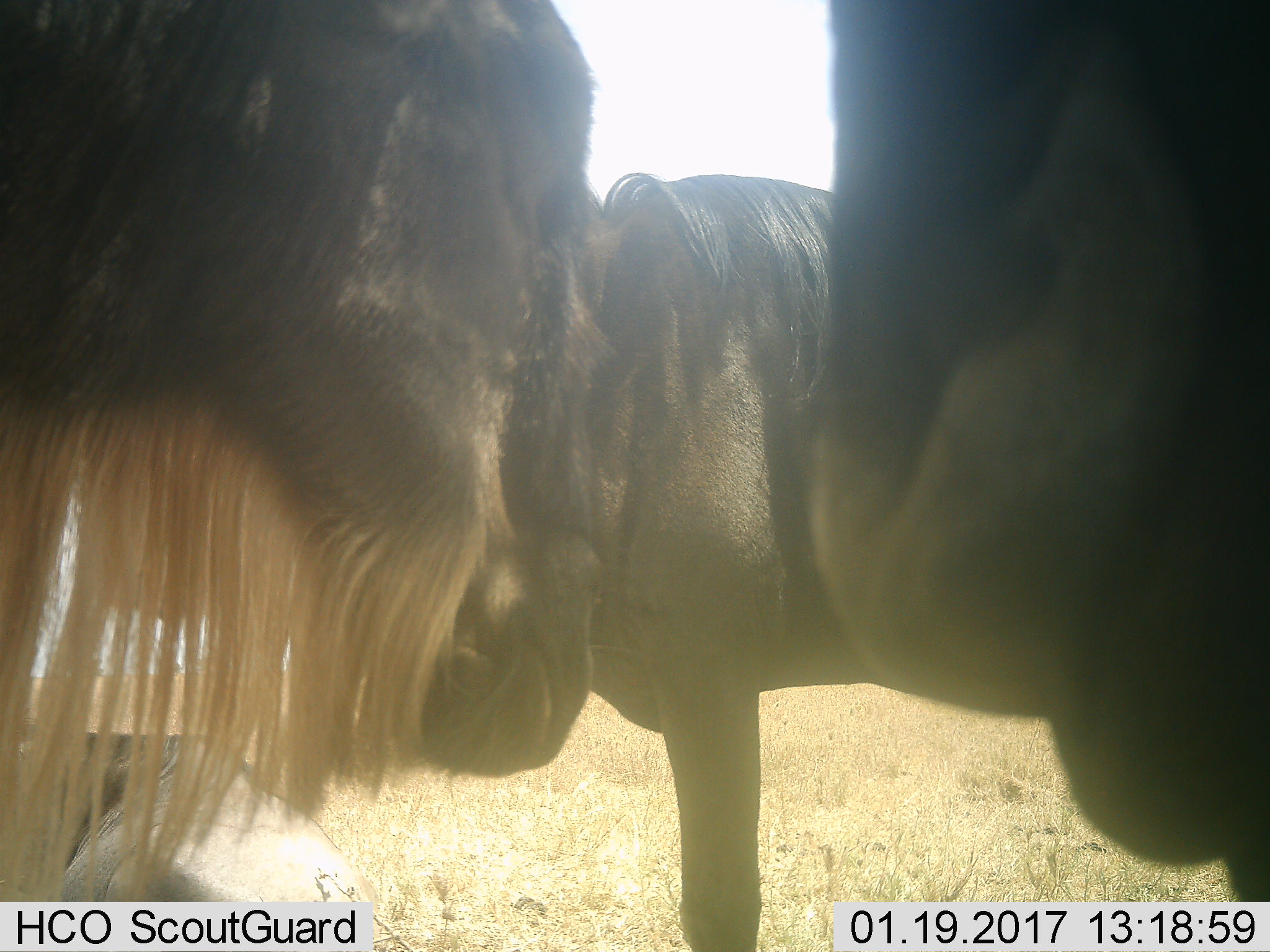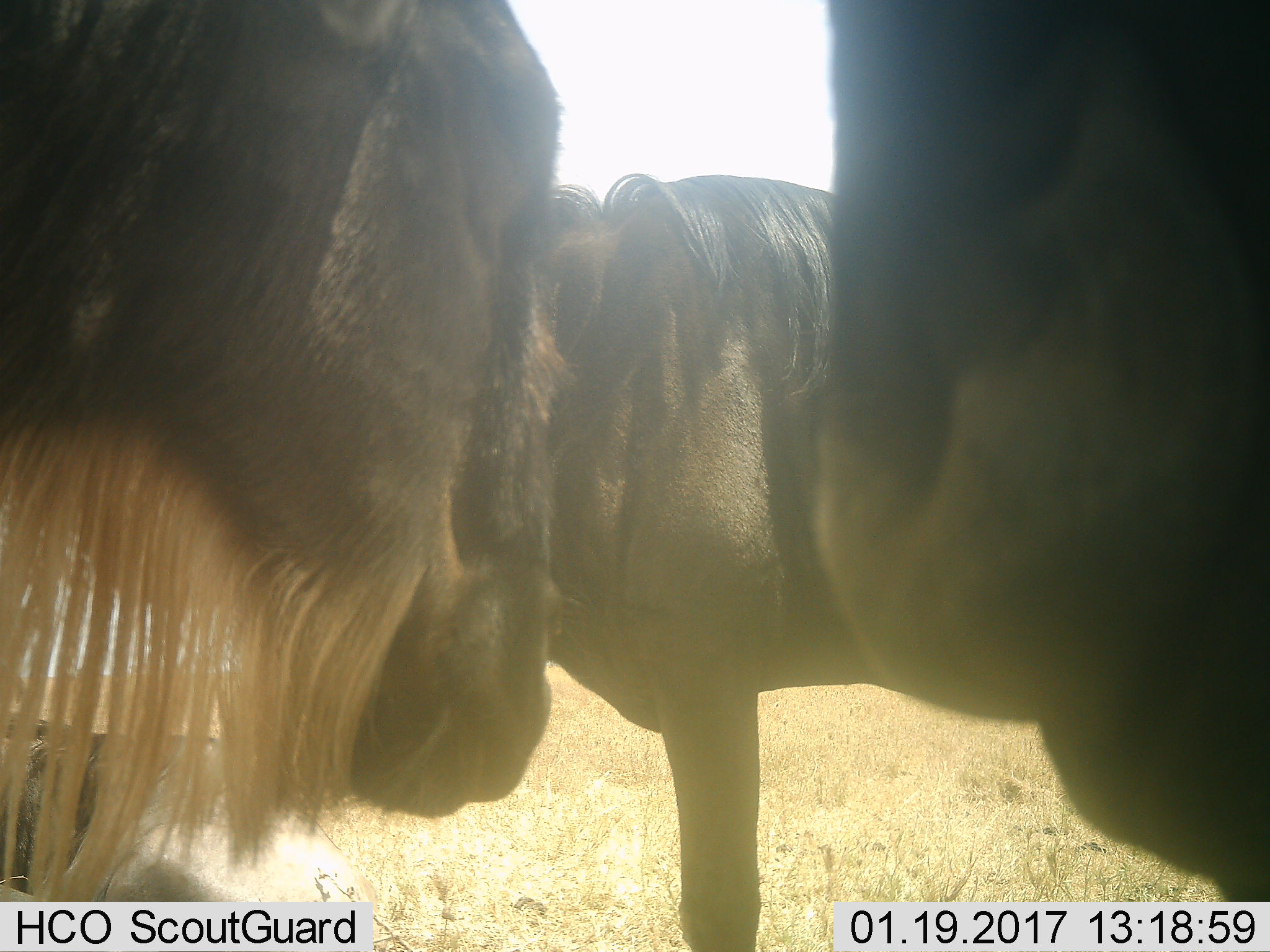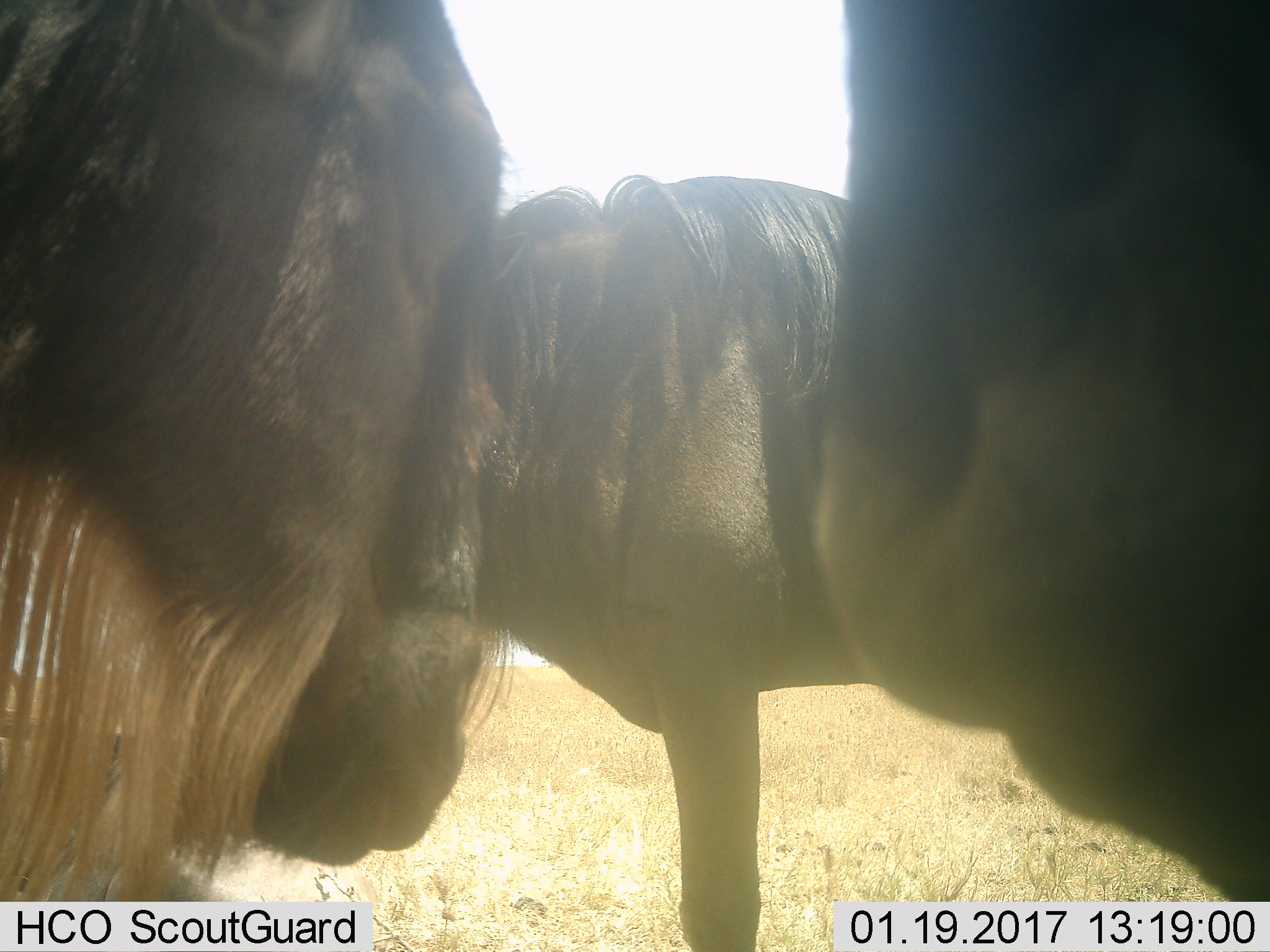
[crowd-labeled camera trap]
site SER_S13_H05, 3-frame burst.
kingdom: Animalia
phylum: Chordata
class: Mammalia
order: Artiodactyla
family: Bovidae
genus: Connochaetes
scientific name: Connochaetes taurinus taurinus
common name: blue wildebeest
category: wildebeestblue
Wildebeestblue (blue wildebeest) (Connochaetes taurinus taurinus), count 3. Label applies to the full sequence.